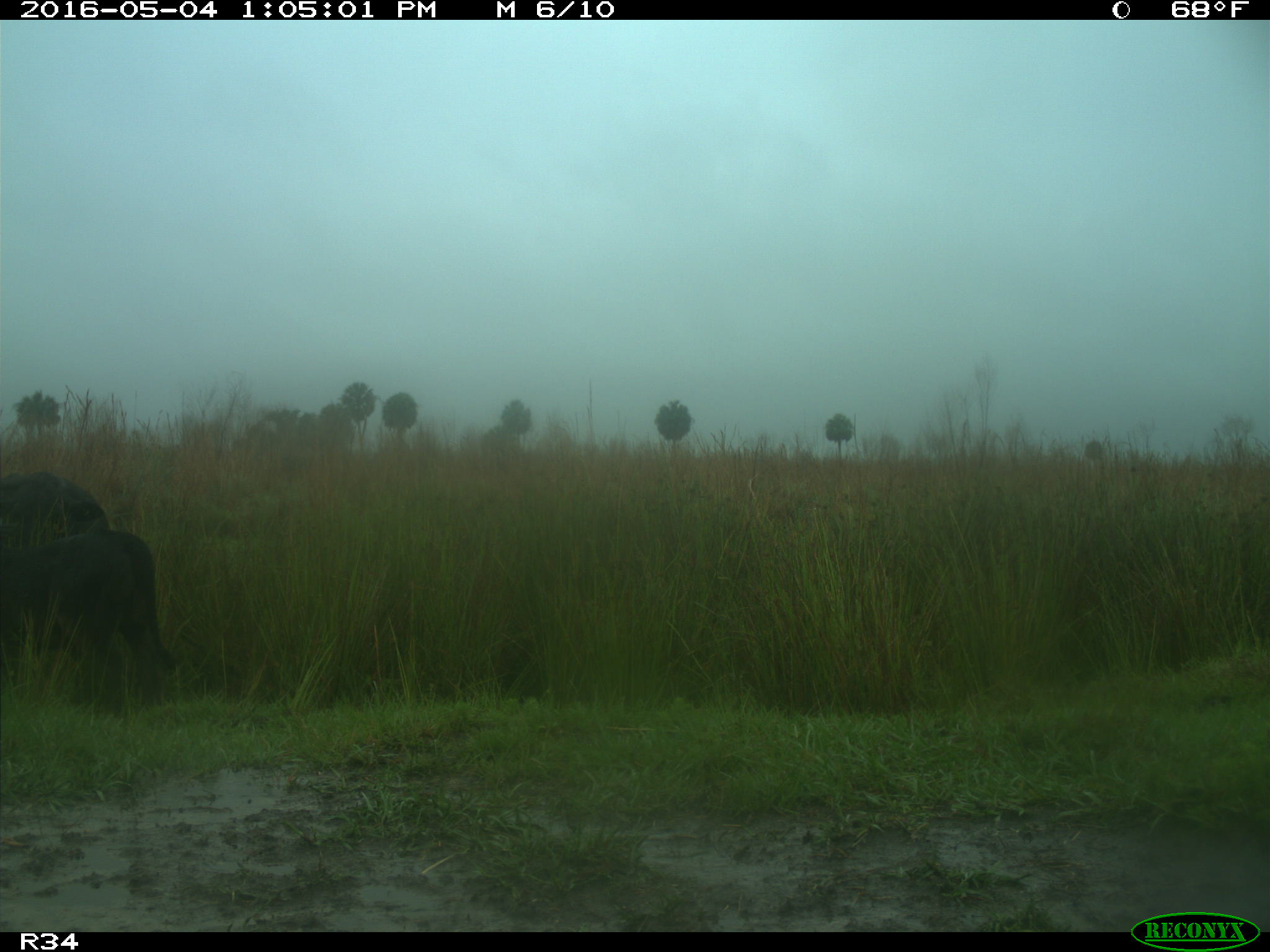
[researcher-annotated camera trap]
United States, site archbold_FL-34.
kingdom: Animalia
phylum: Chordata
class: Mammalia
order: Artiodactyla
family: Bovidae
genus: Bos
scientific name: Bos taurus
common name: domestic cow